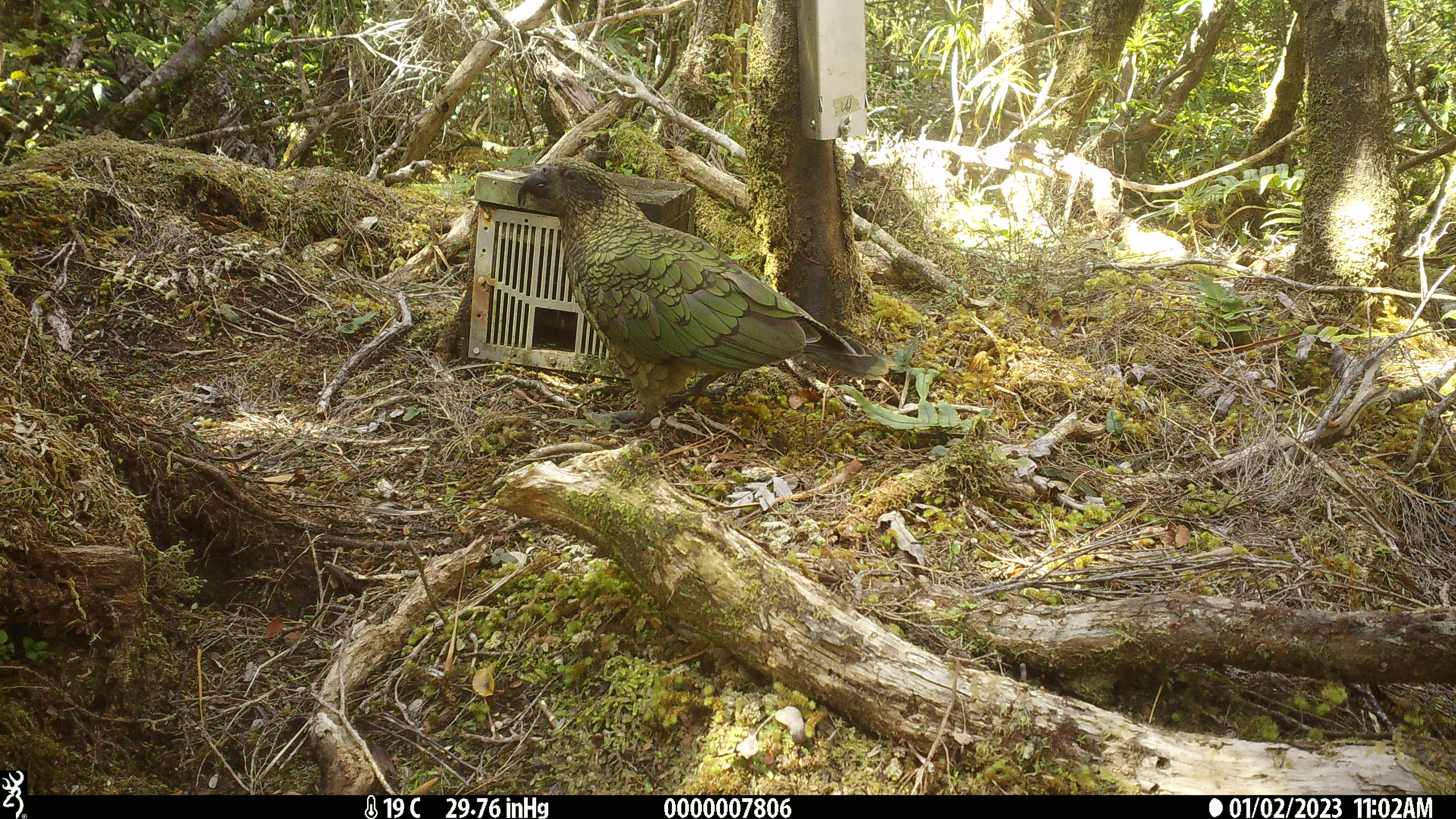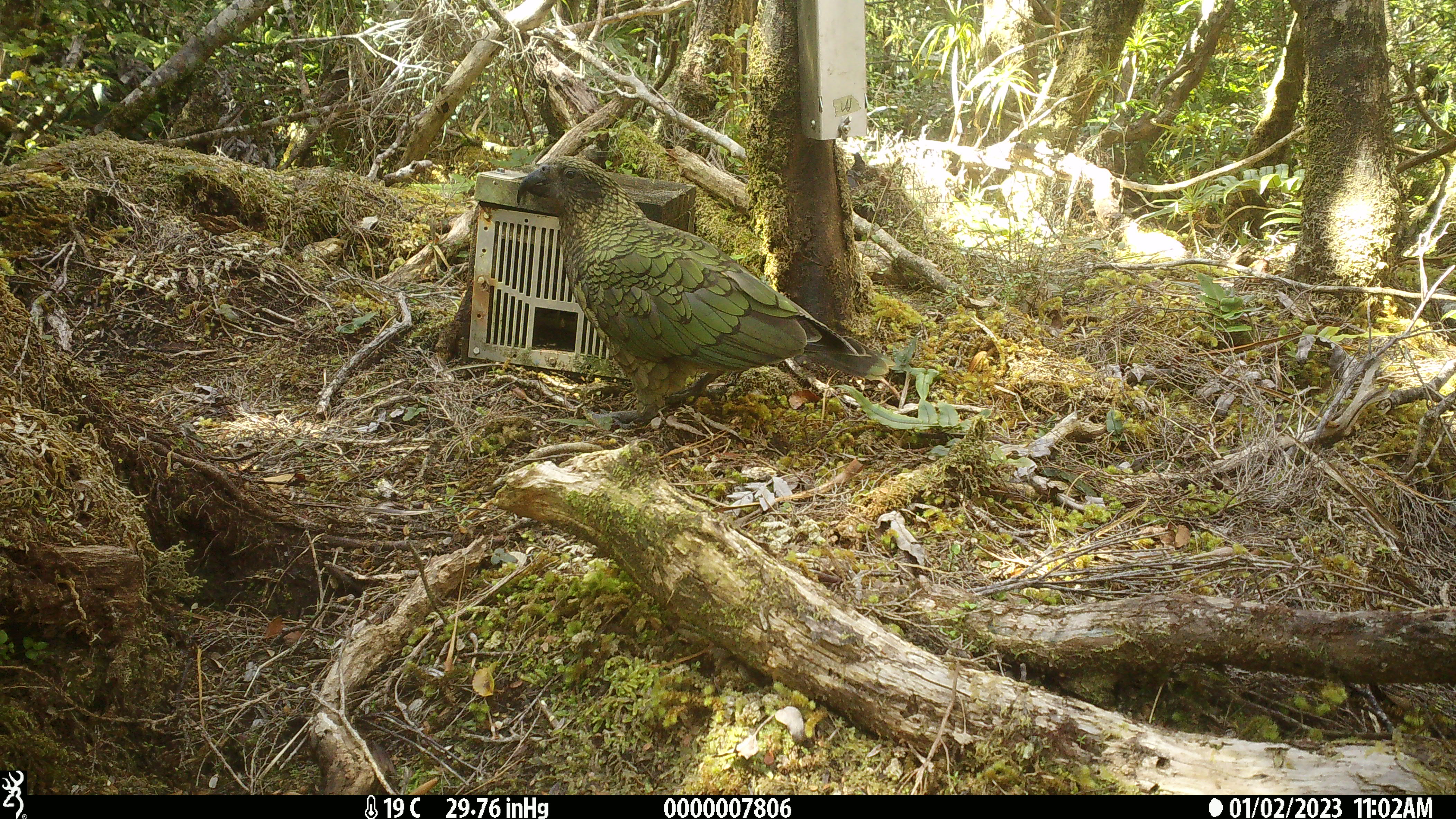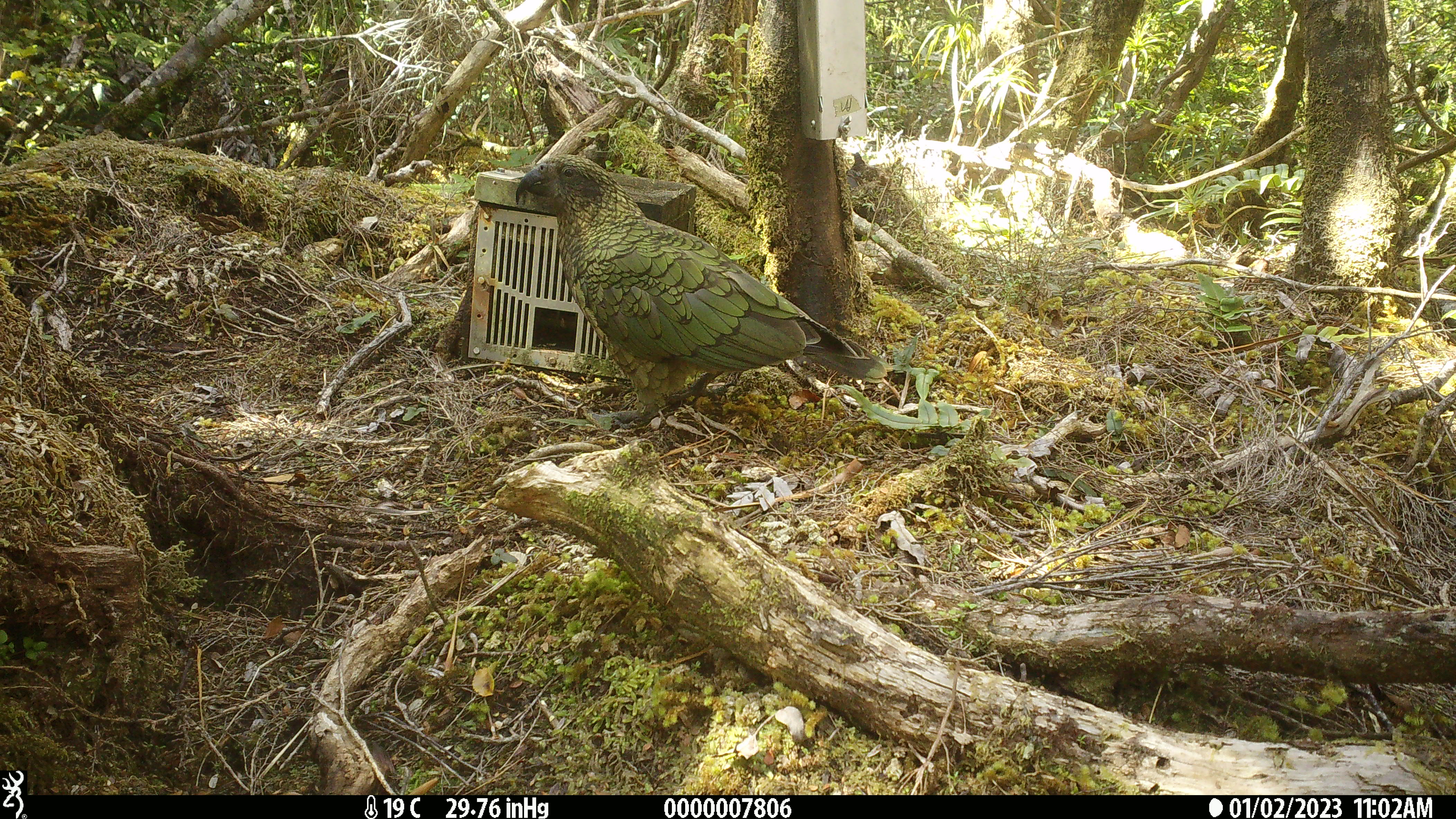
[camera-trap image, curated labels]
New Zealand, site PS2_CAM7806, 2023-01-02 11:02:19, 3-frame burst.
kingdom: Animalia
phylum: Chordata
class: Aves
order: Psittaciformes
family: Strigopidae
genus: Nestor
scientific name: Nestor notabilis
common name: kea